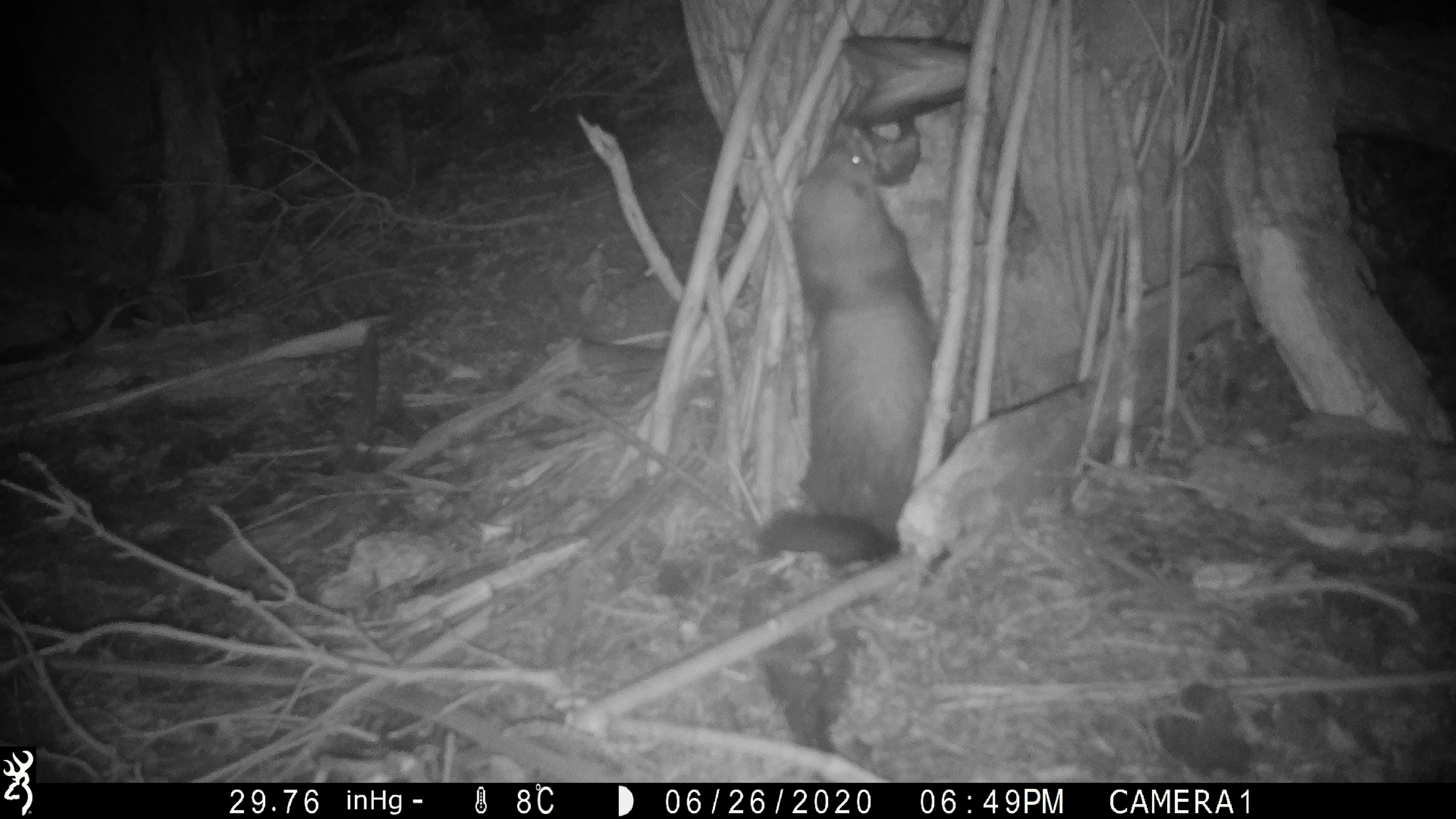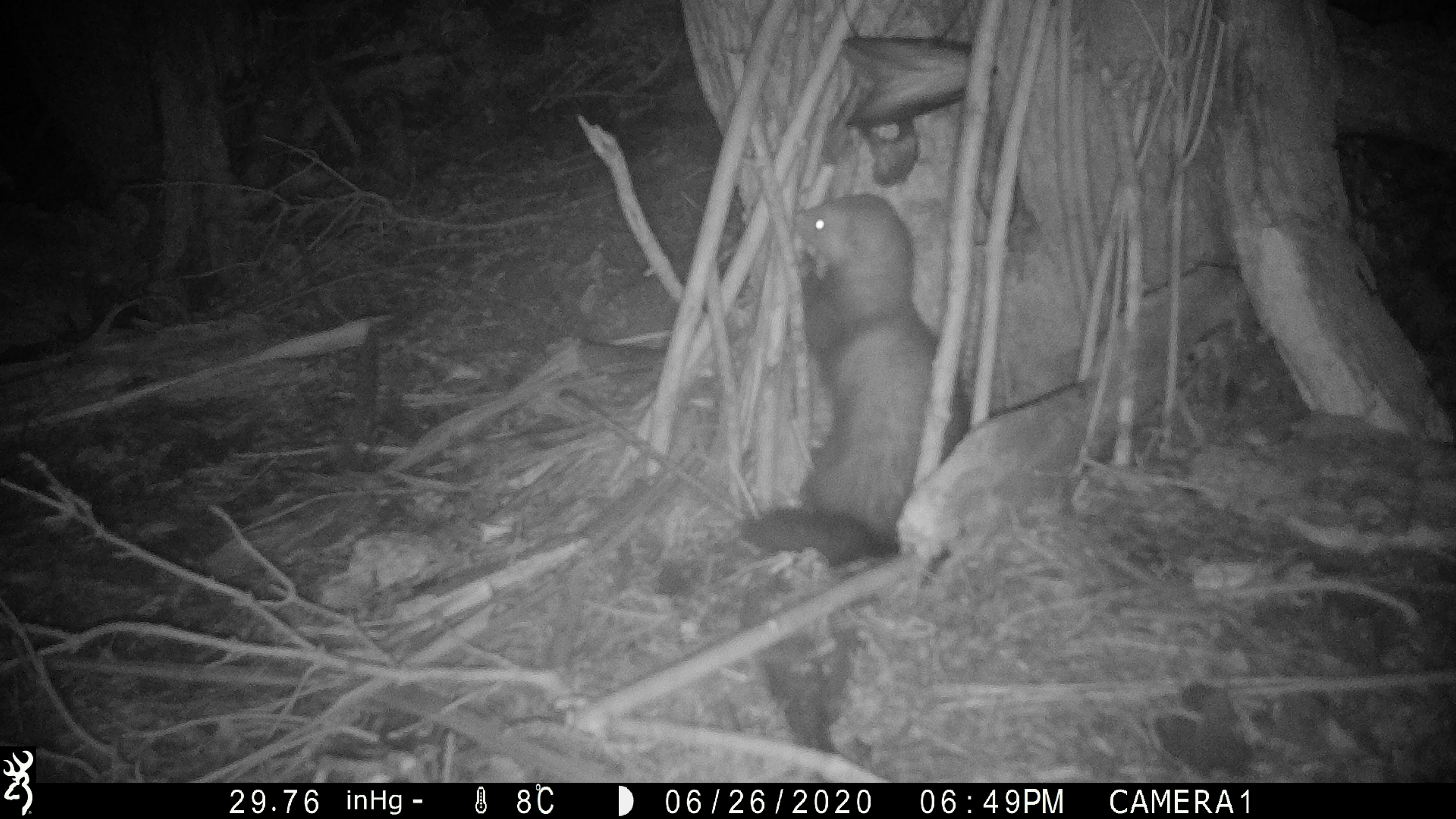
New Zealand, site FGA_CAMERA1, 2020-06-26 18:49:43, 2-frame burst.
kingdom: Animalia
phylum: Chordata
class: Mammalia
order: Carnivora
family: Mustelidae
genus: Mustela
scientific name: Mustela furo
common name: ferret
Ferret (Mustela furo).